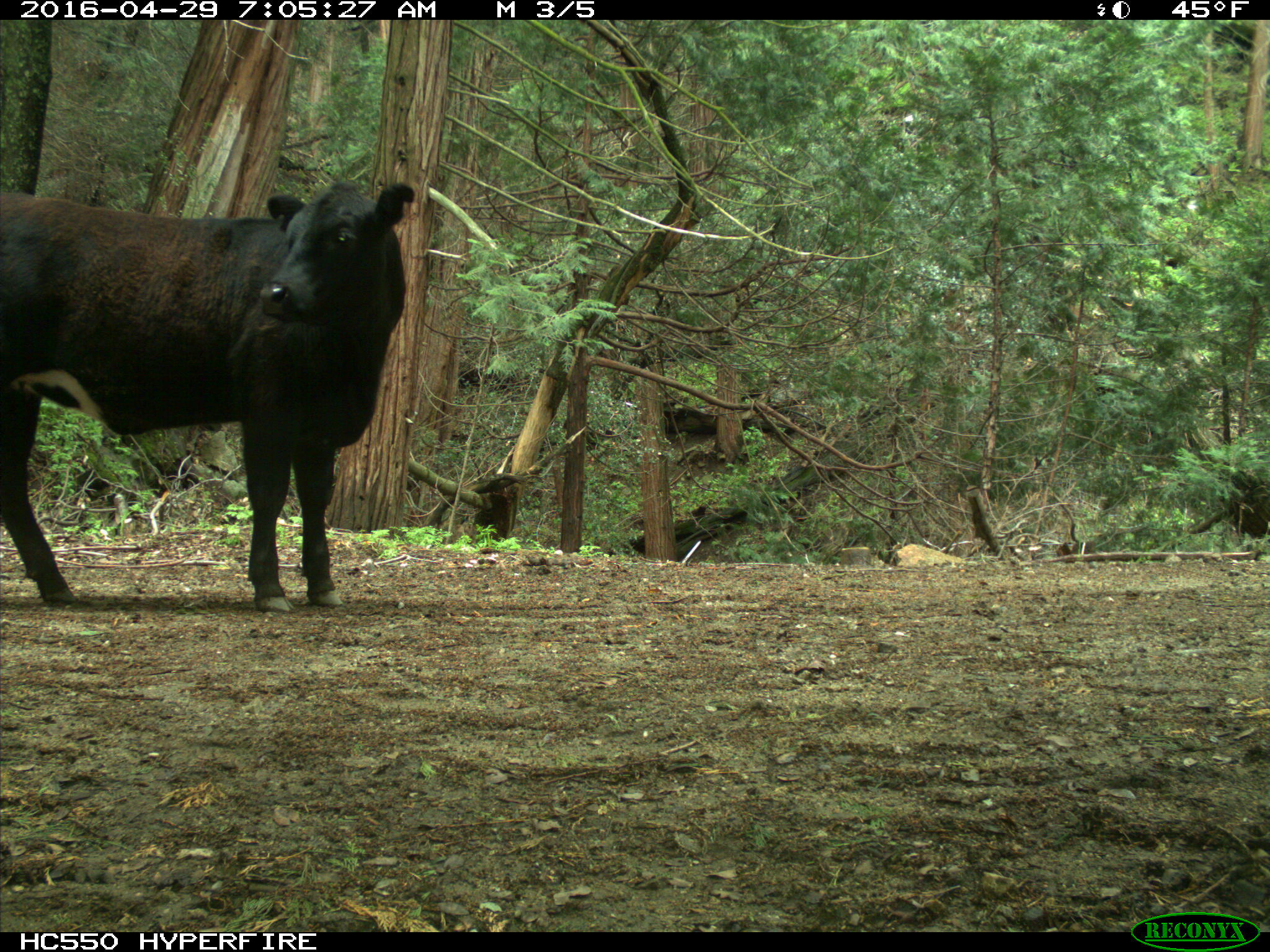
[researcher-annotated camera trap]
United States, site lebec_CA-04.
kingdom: Animalia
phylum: Chordata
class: Mammalia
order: Artiodactyla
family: Bovidae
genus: Bos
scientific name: Bos taurus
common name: domestic cow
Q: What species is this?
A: Bos taurus (domestic cow).